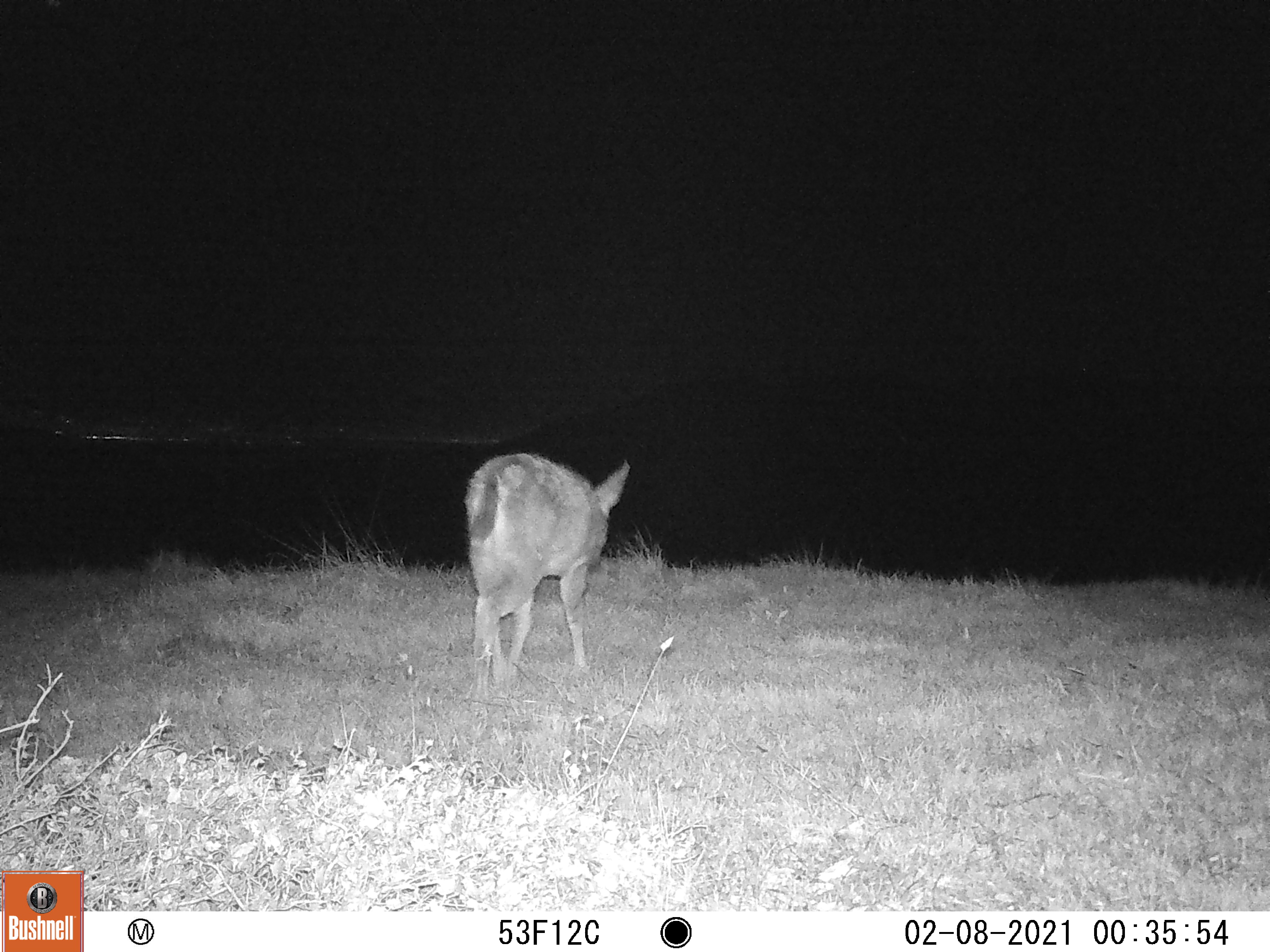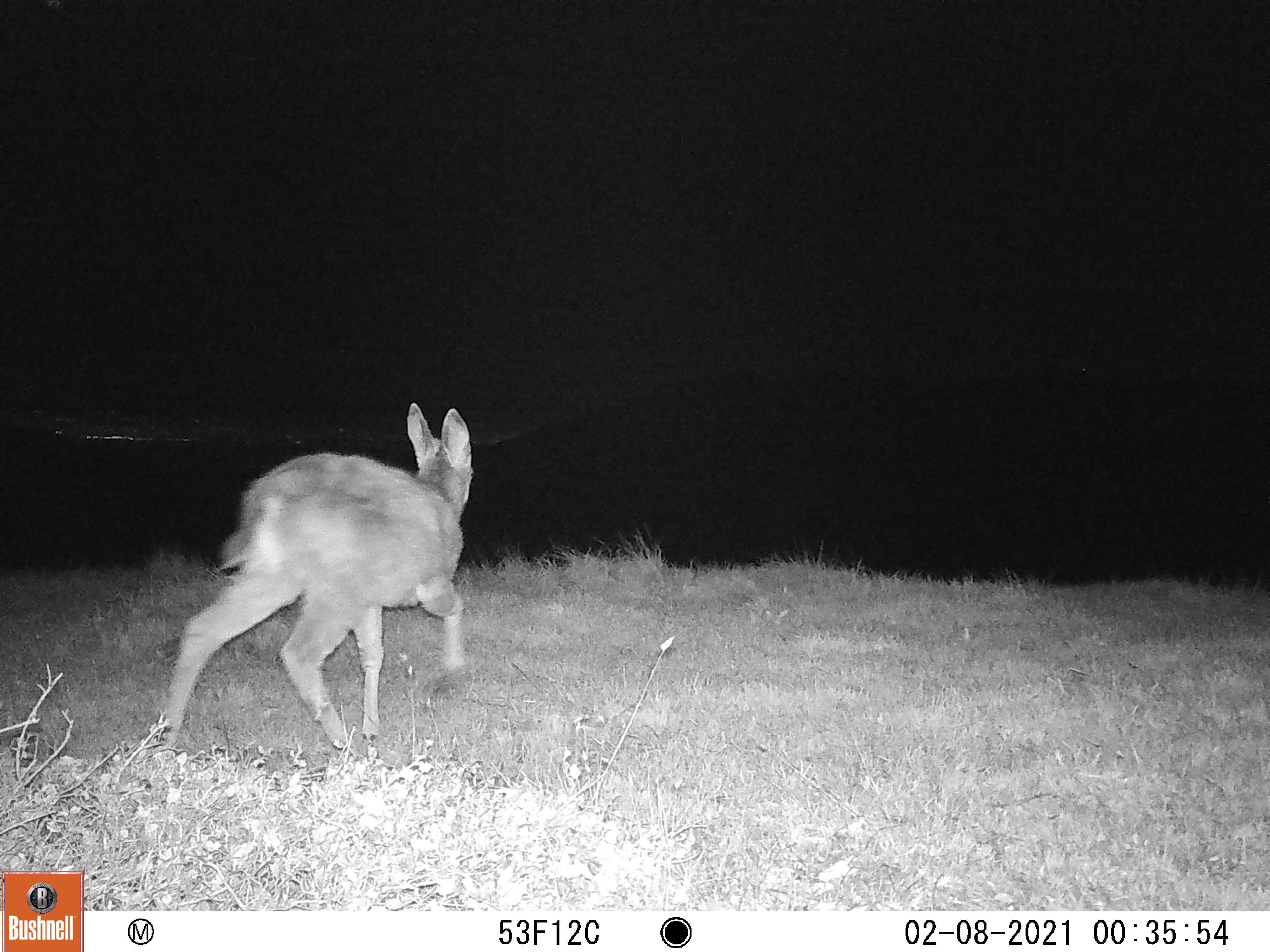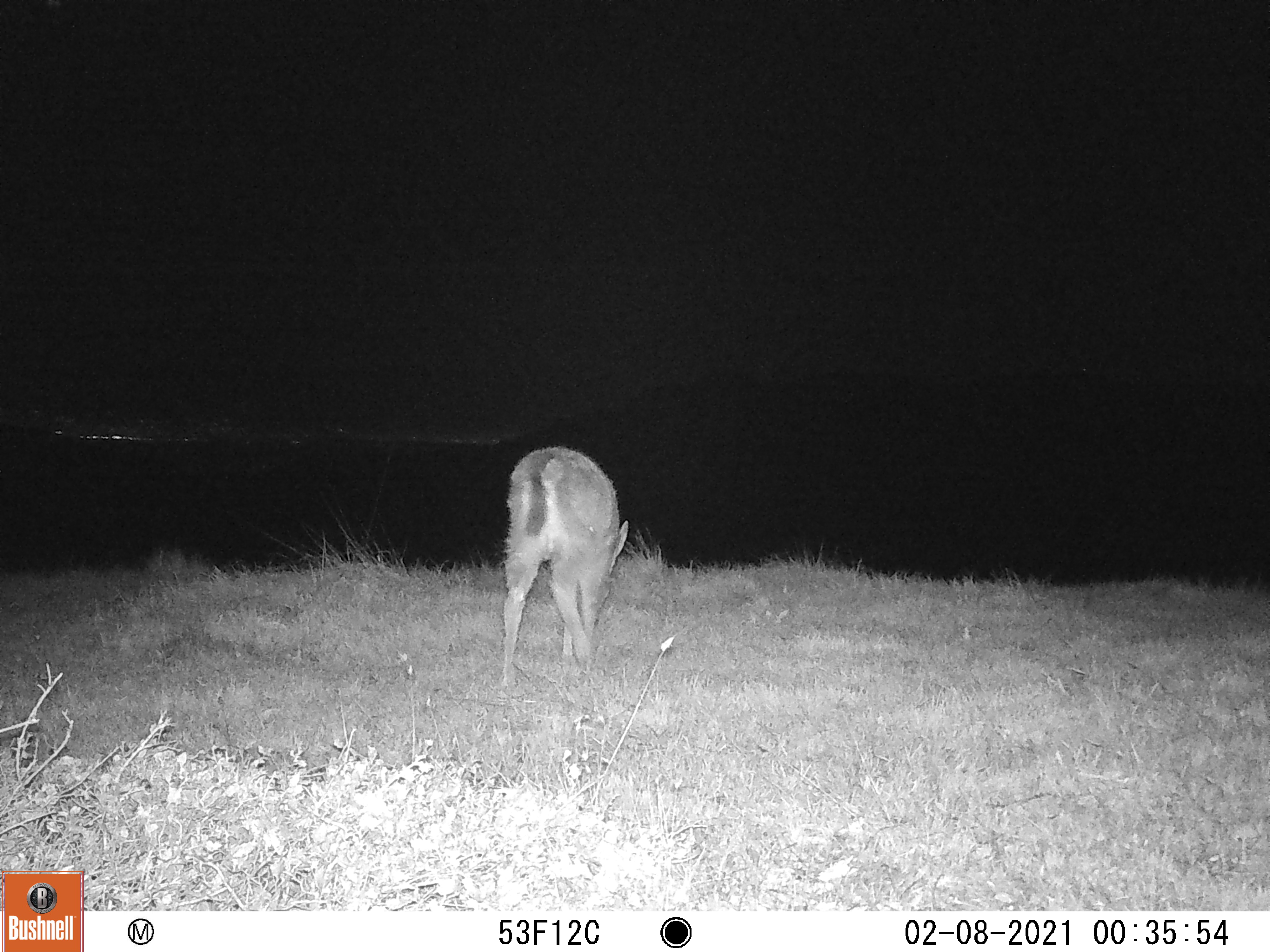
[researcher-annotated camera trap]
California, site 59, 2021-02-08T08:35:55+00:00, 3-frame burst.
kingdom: Animalia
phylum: Chordata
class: Mammalia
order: Artiodactyla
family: Cervidae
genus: Odocoileus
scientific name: Odocoileus hemionus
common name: mule deer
Mule deer (Odocoileus hemionus).